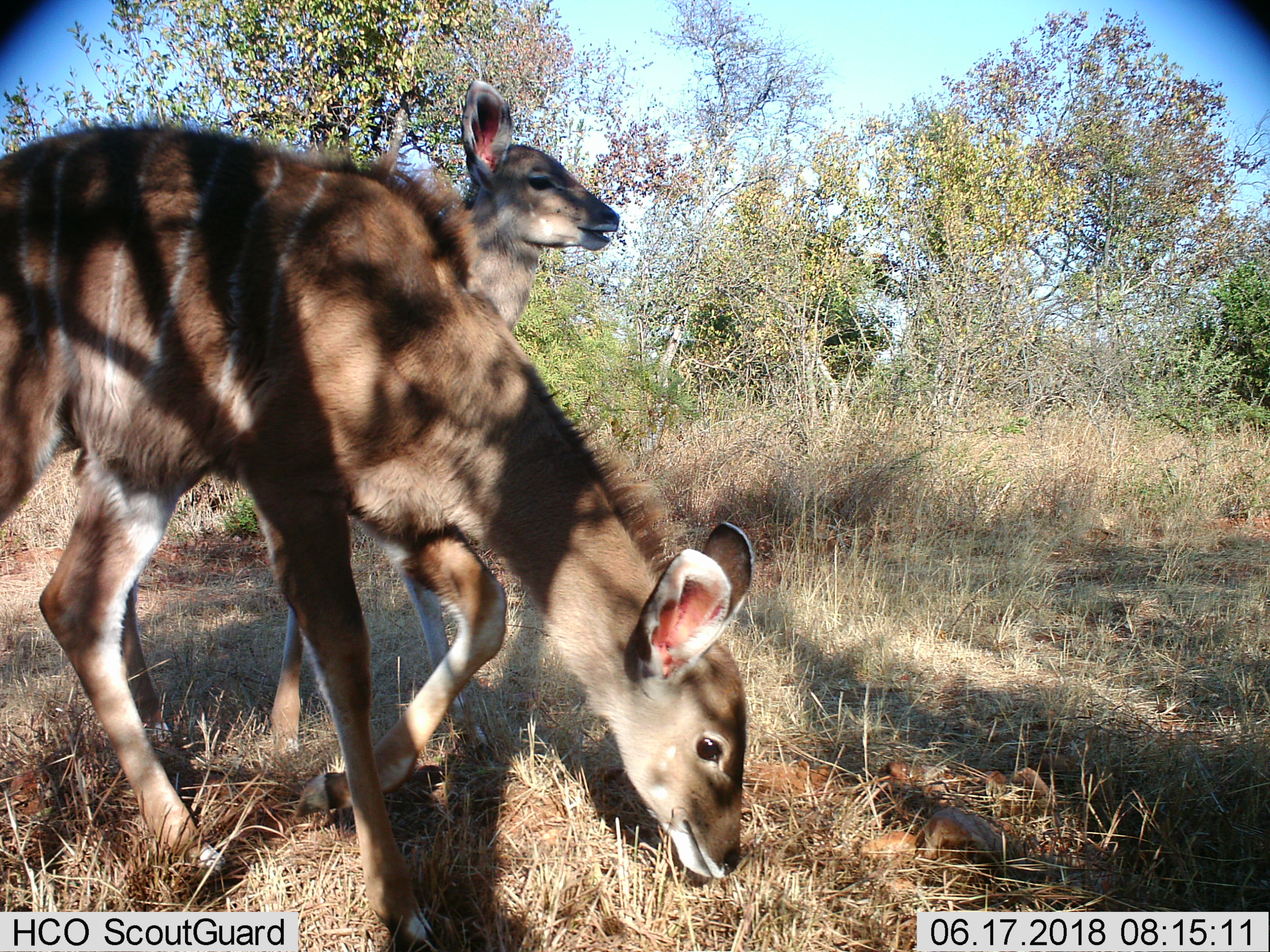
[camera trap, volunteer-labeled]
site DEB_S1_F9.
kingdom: Animalia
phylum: Chordata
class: Mammalia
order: Artiodactyla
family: Bovidae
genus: Tragelaphus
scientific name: Tragelaphus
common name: kudu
Kudu (Tragelaphus), count 2. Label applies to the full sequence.